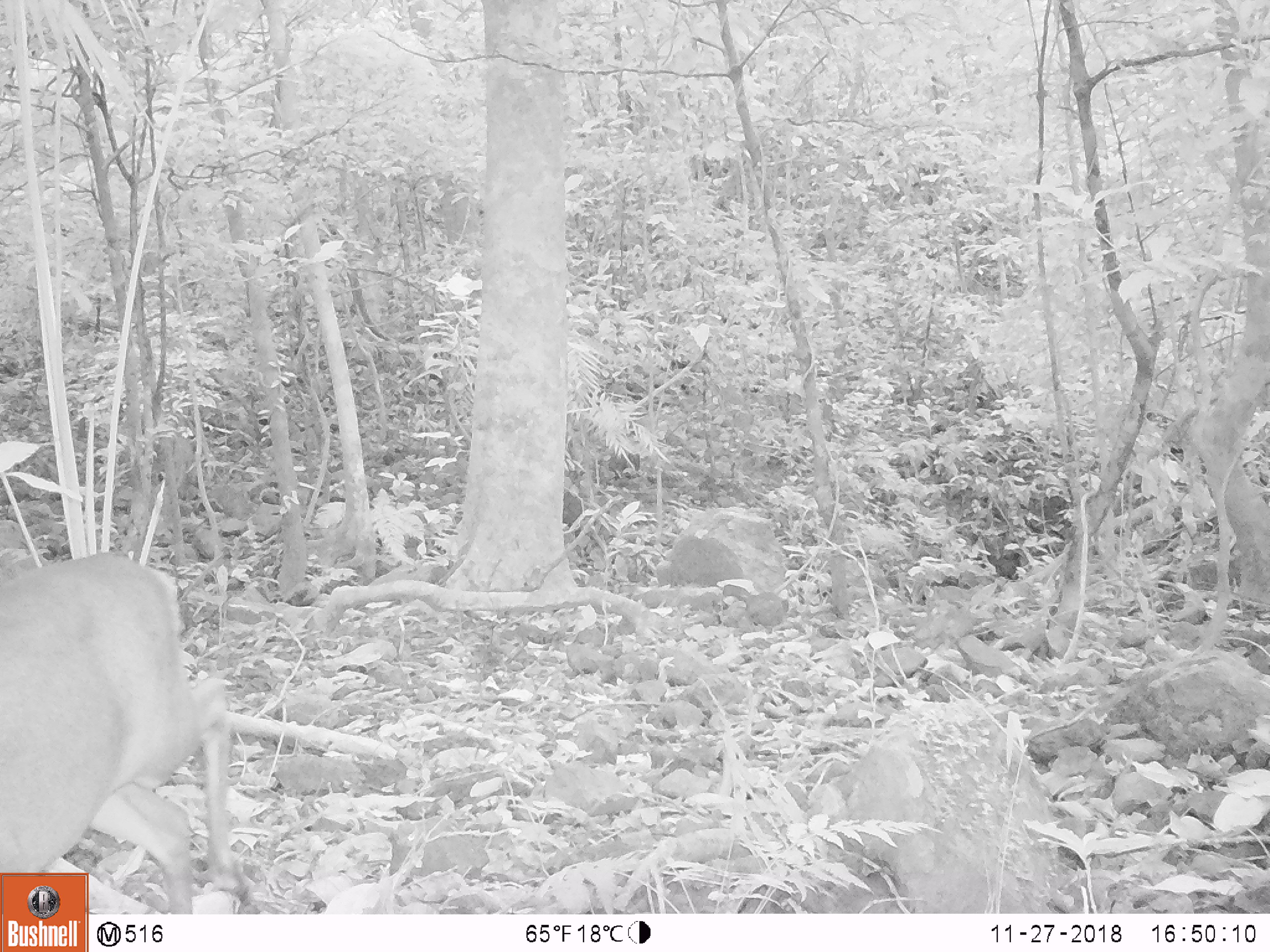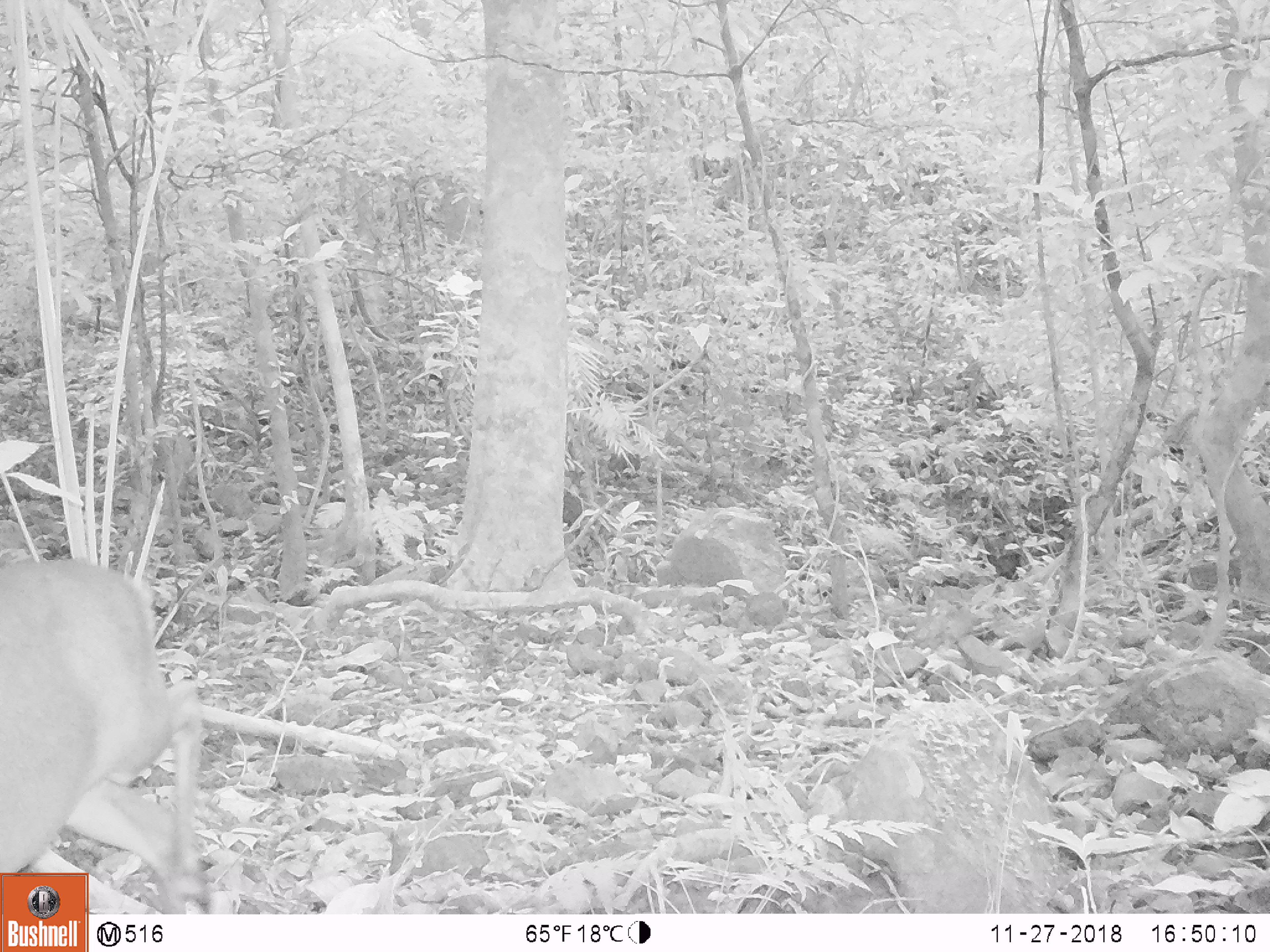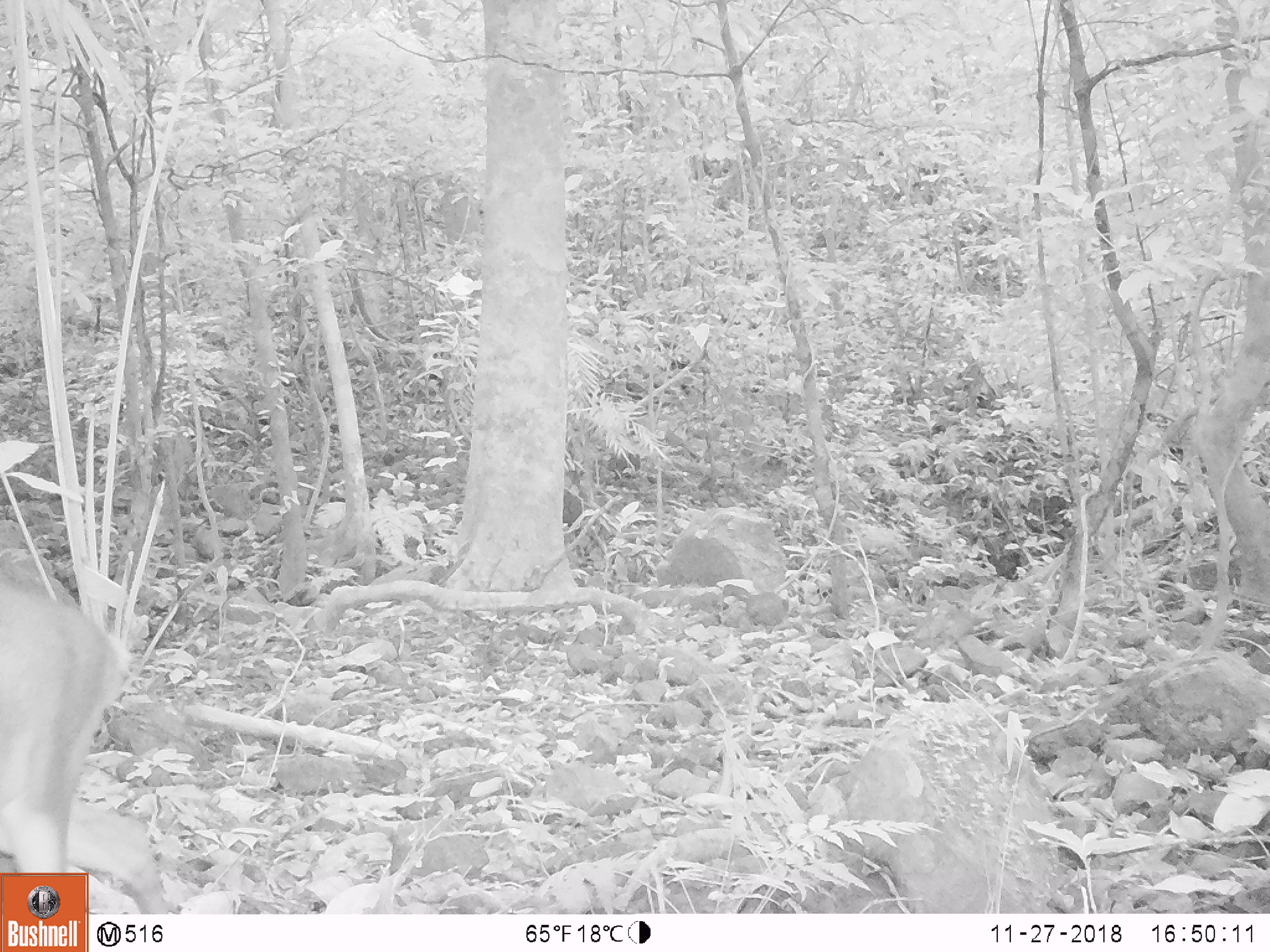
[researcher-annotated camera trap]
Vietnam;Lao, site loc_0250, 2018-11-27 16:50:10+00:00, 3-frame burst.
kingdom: Animalia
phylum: Chordata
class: Mammalia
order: Artiodactyla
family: Cervidae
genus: Muntiacus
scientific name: Muntiacus vuquangensis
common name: large-antlered muntjac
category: large antlered muntjac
Large antlered muntjac (large-antlered muntjac) (Muntiacus vuquangensis). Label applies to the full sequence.